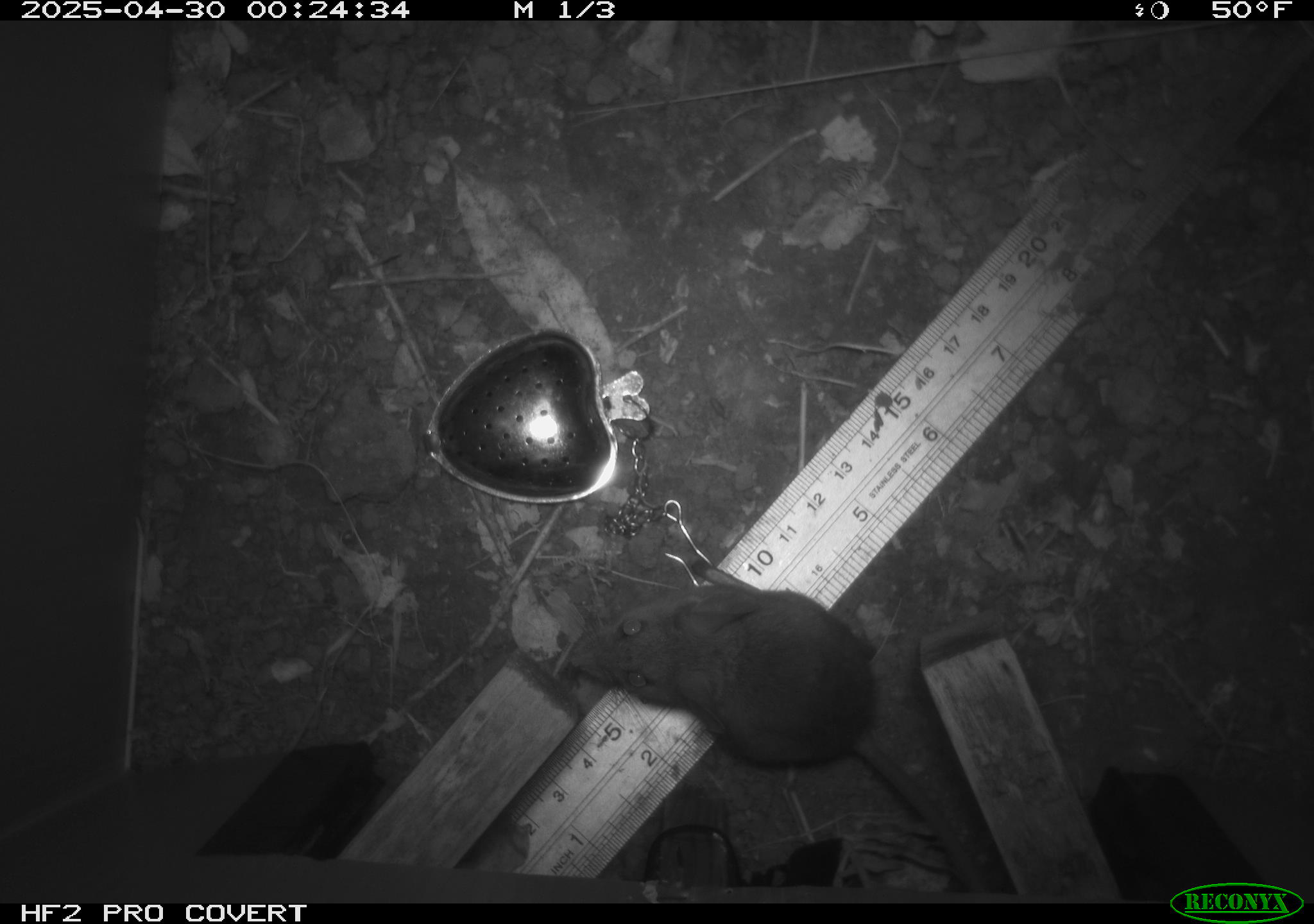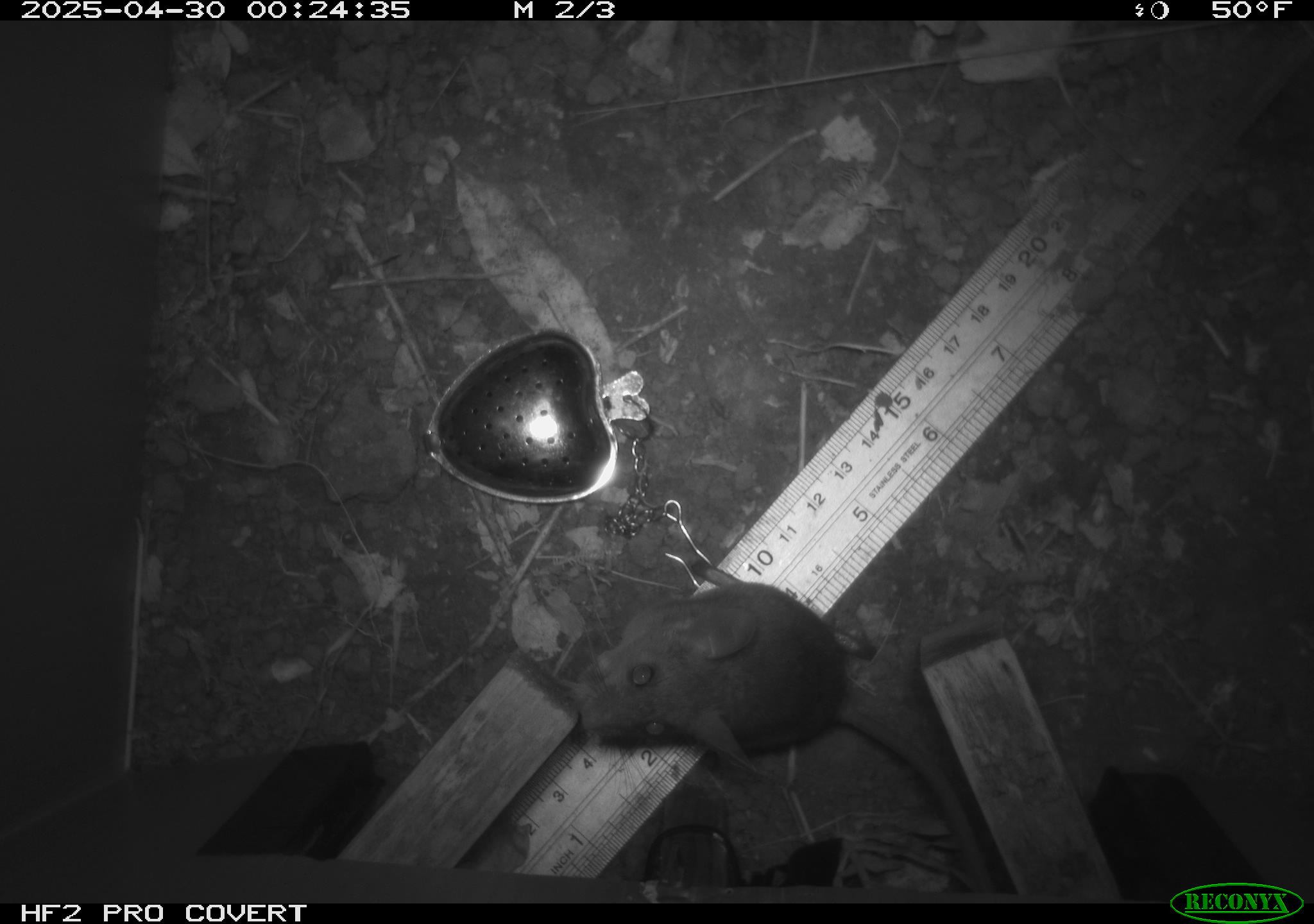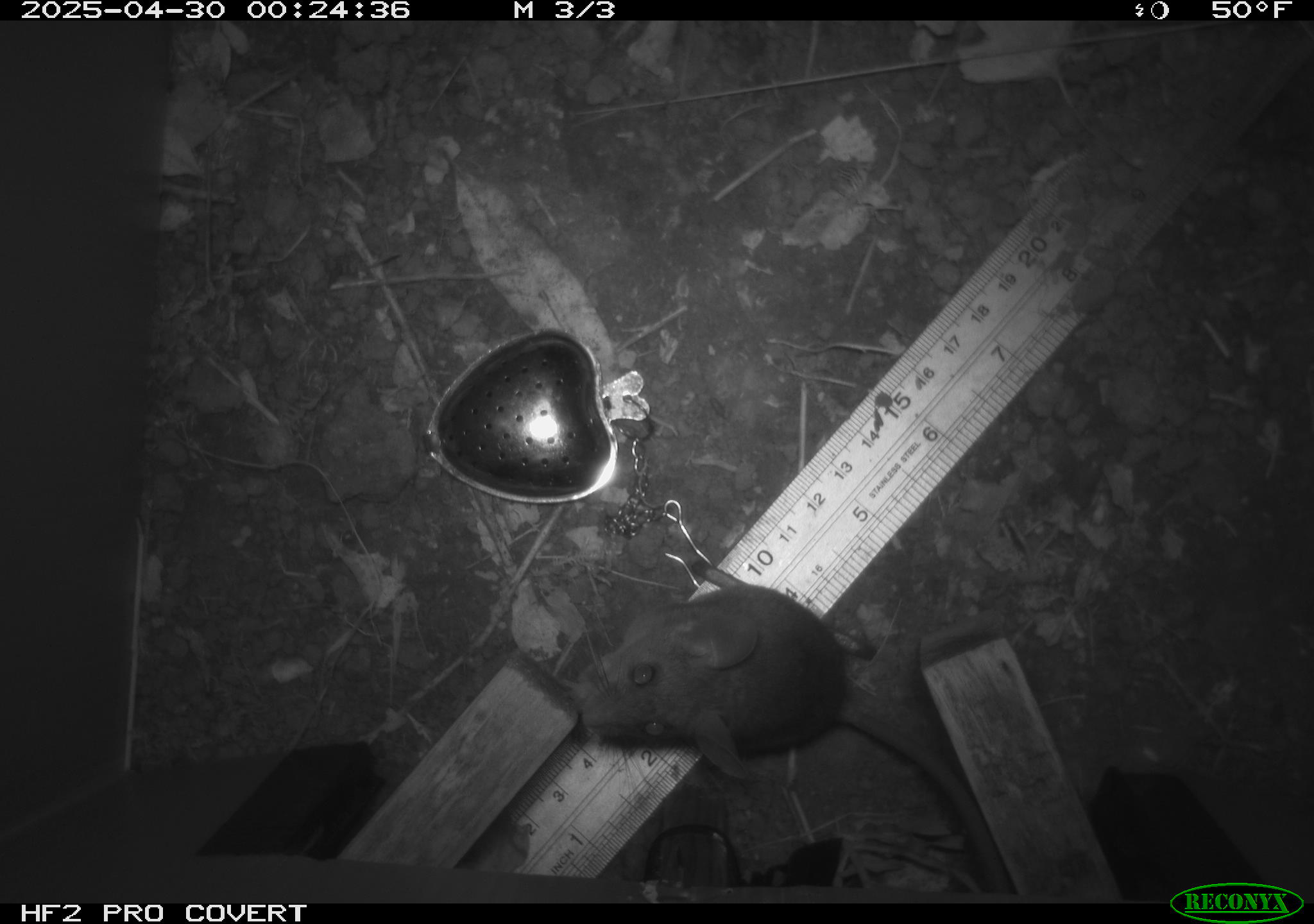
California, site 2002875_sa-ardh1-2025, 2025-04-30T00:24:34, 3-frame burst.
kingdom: Animalia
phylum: Chordata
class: Mammalia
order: Rodentia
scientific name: Rodentia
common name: mouse species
Mouse species (Rodentia).